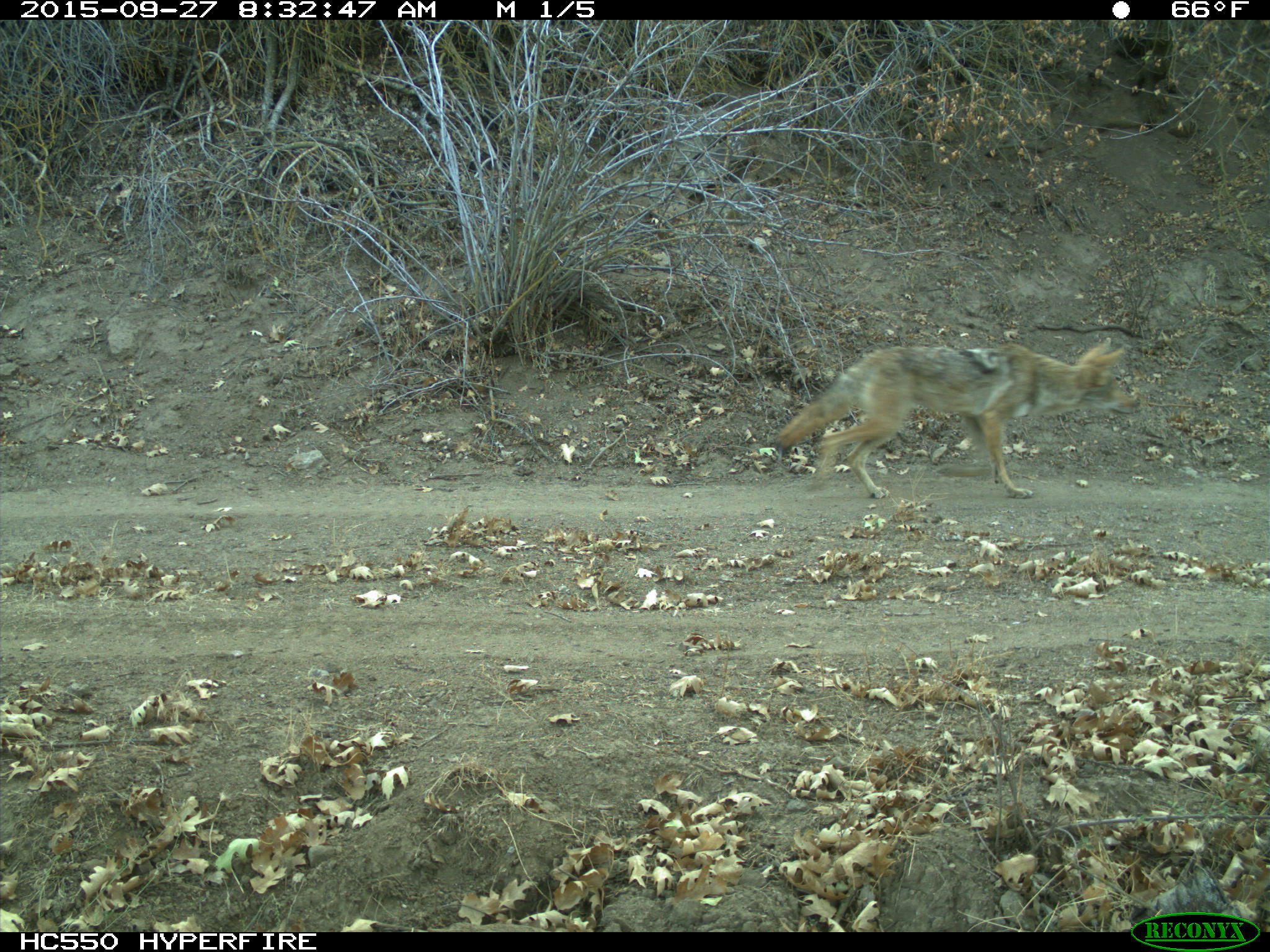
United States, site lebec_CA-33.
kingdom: Animalia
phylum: Chordata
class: Mammalia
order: Carnivora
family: Canidae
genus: Canis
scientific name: Canis latrans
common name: coyote